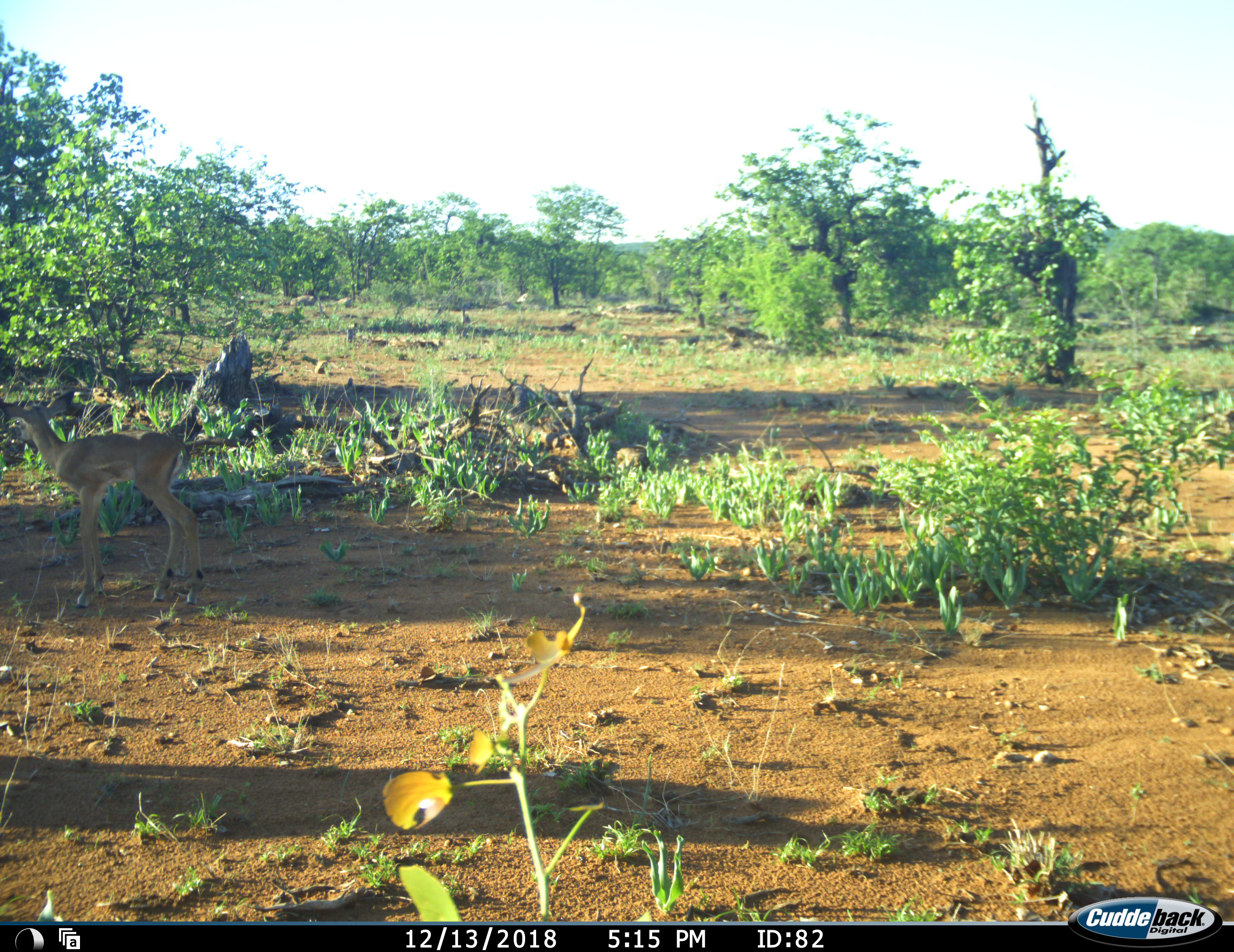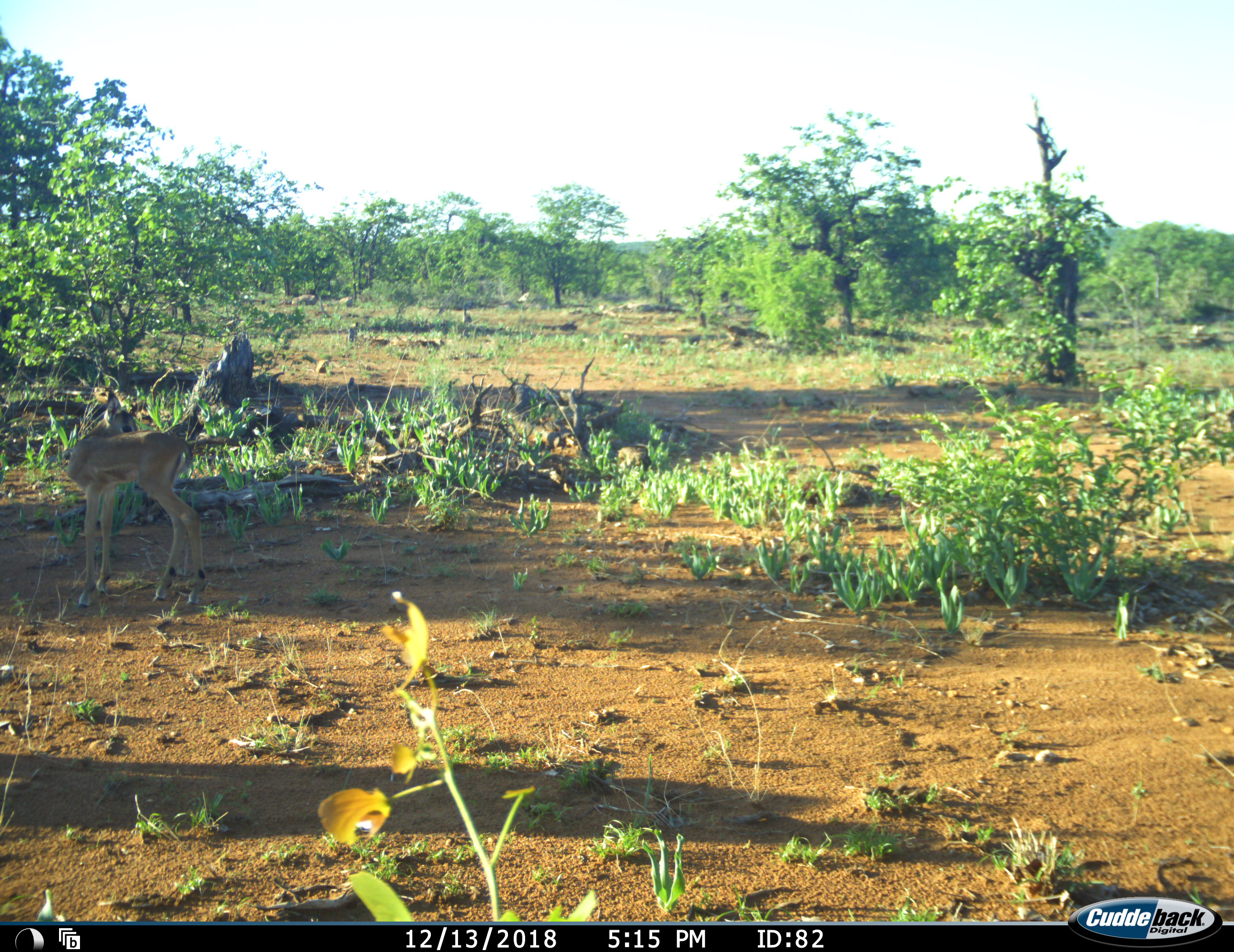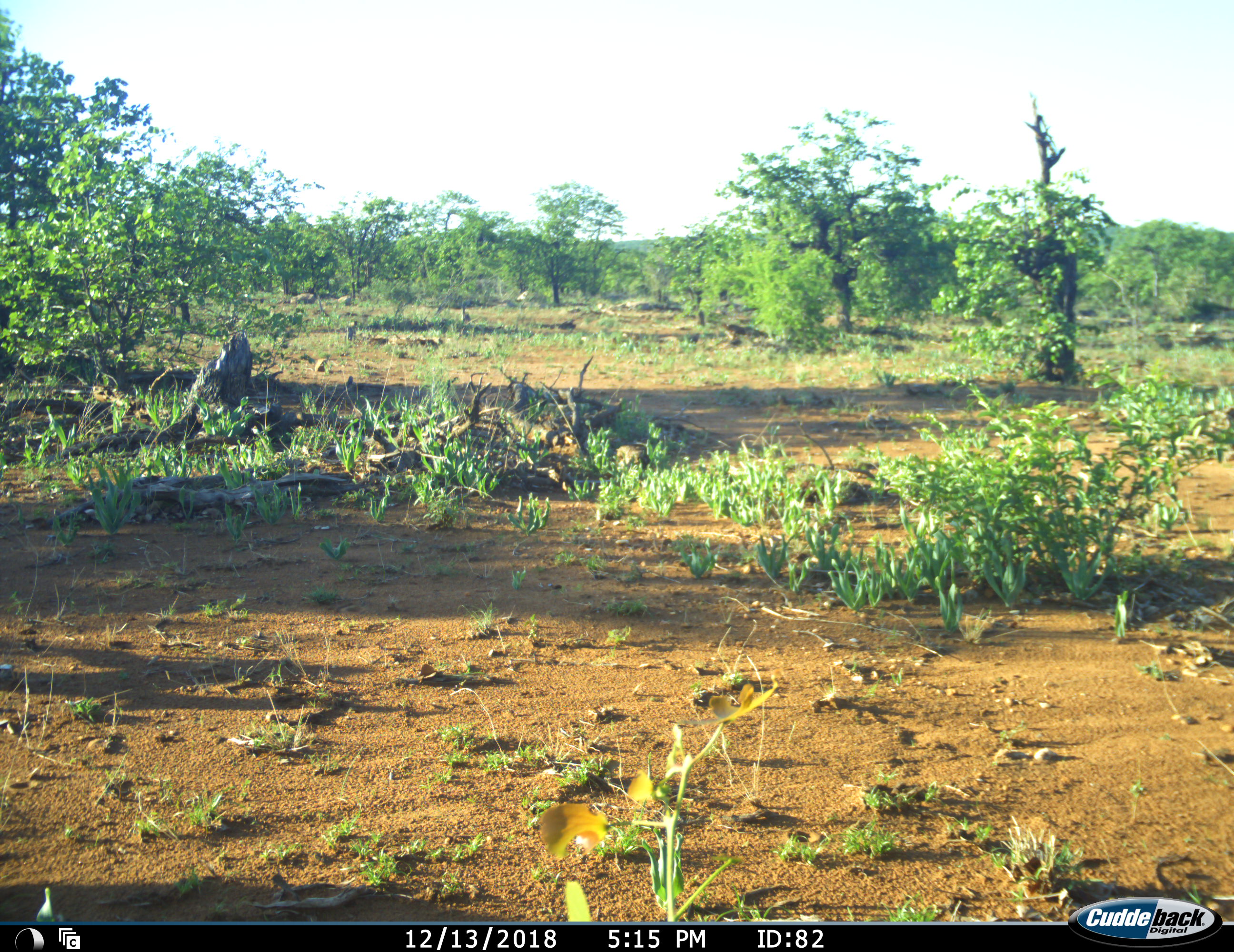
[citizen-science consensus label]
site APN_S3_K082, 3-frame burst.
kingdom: Animalia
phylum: Chordata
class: Mammalia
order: Artiodactyla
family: Bovidae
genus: Aepyceros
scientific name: Aepyceros melampus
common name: impala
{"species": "impala (Aepyceros melampus)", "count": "1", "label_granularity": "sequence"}